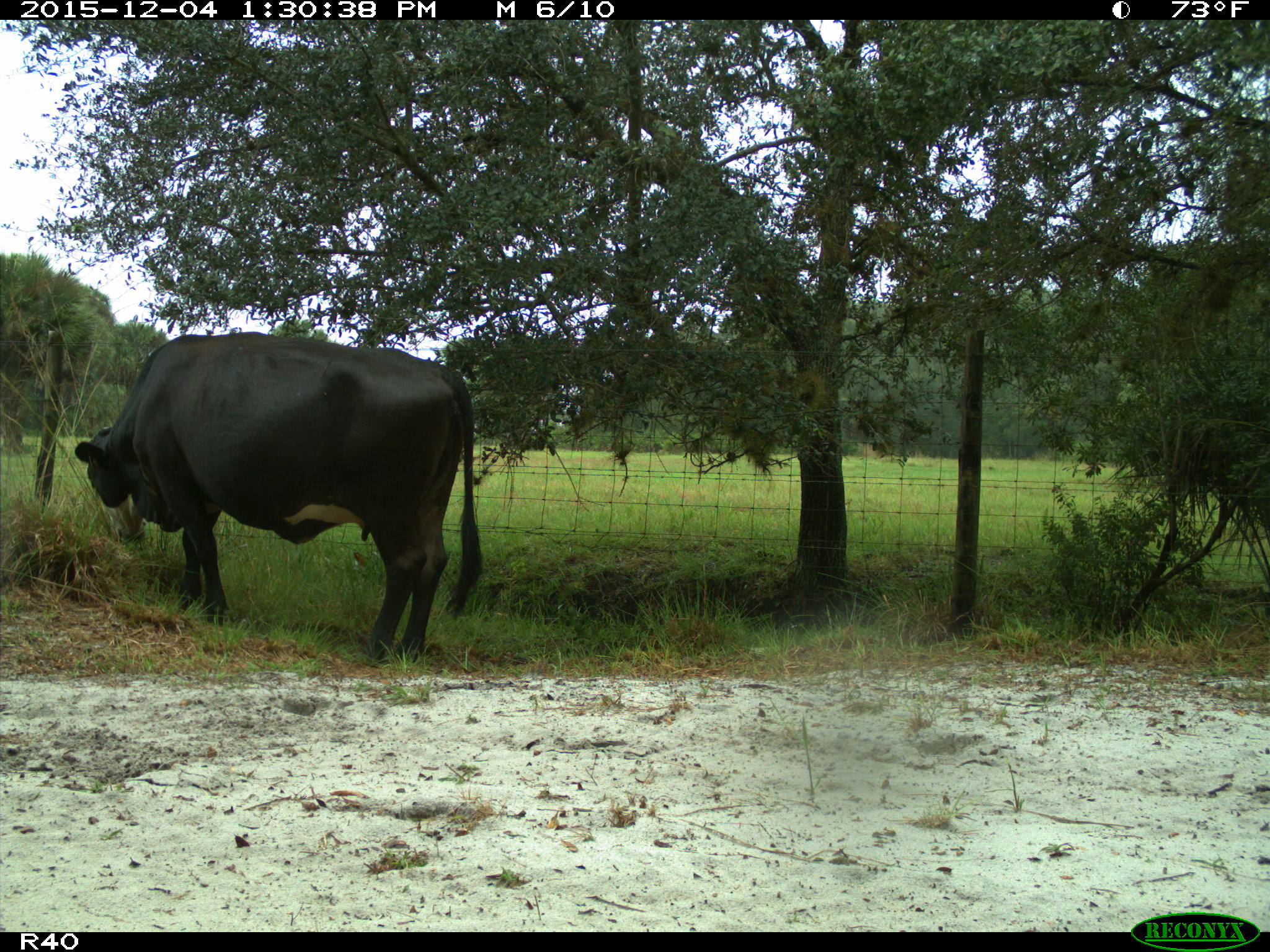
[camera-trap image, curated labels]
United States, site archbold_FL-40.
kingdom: Animalia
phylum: Chordata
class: Mammalia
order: Artiodactyla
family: Bovidae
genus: Bos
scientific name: Bos taurus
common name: domestic cow